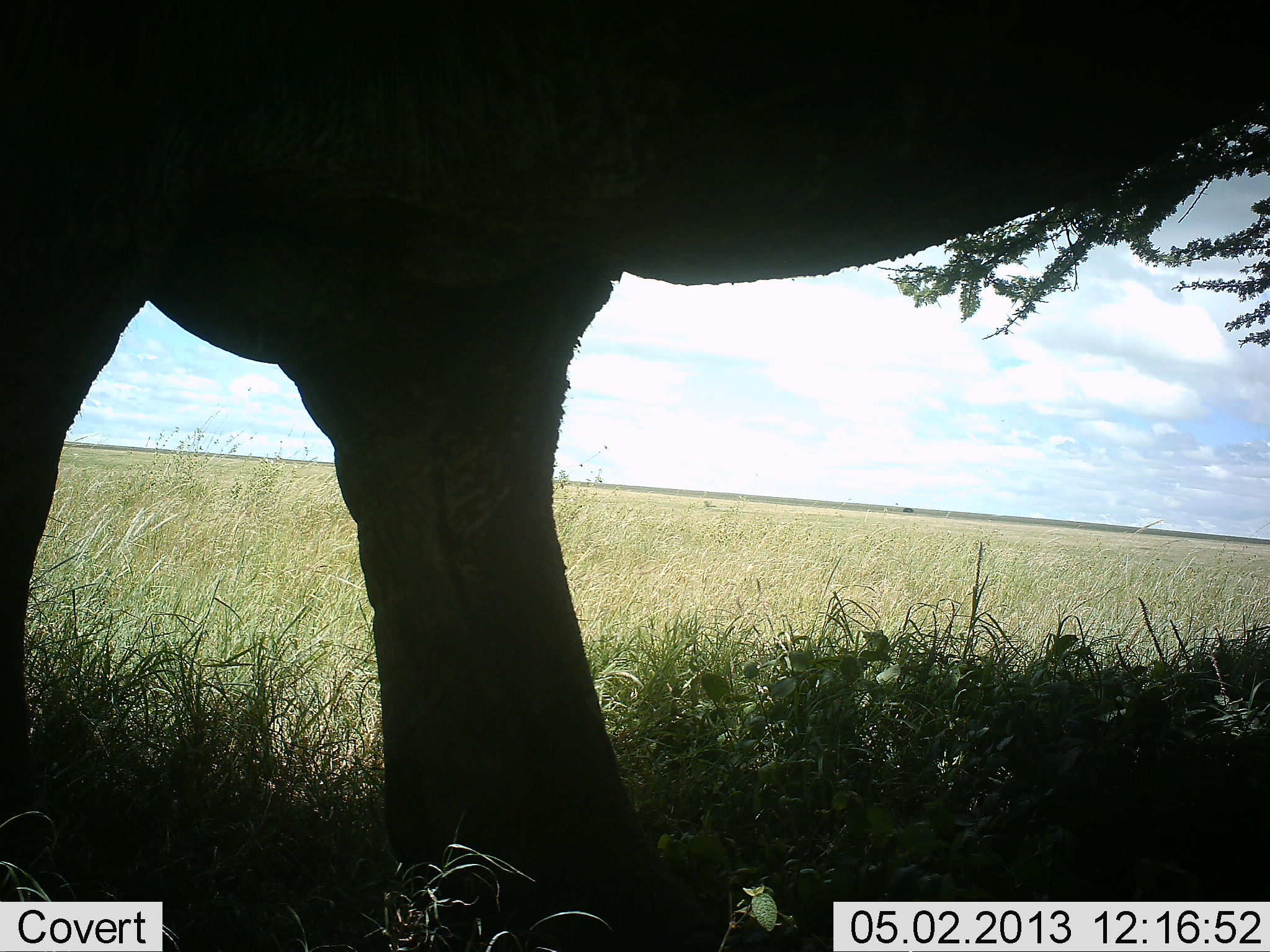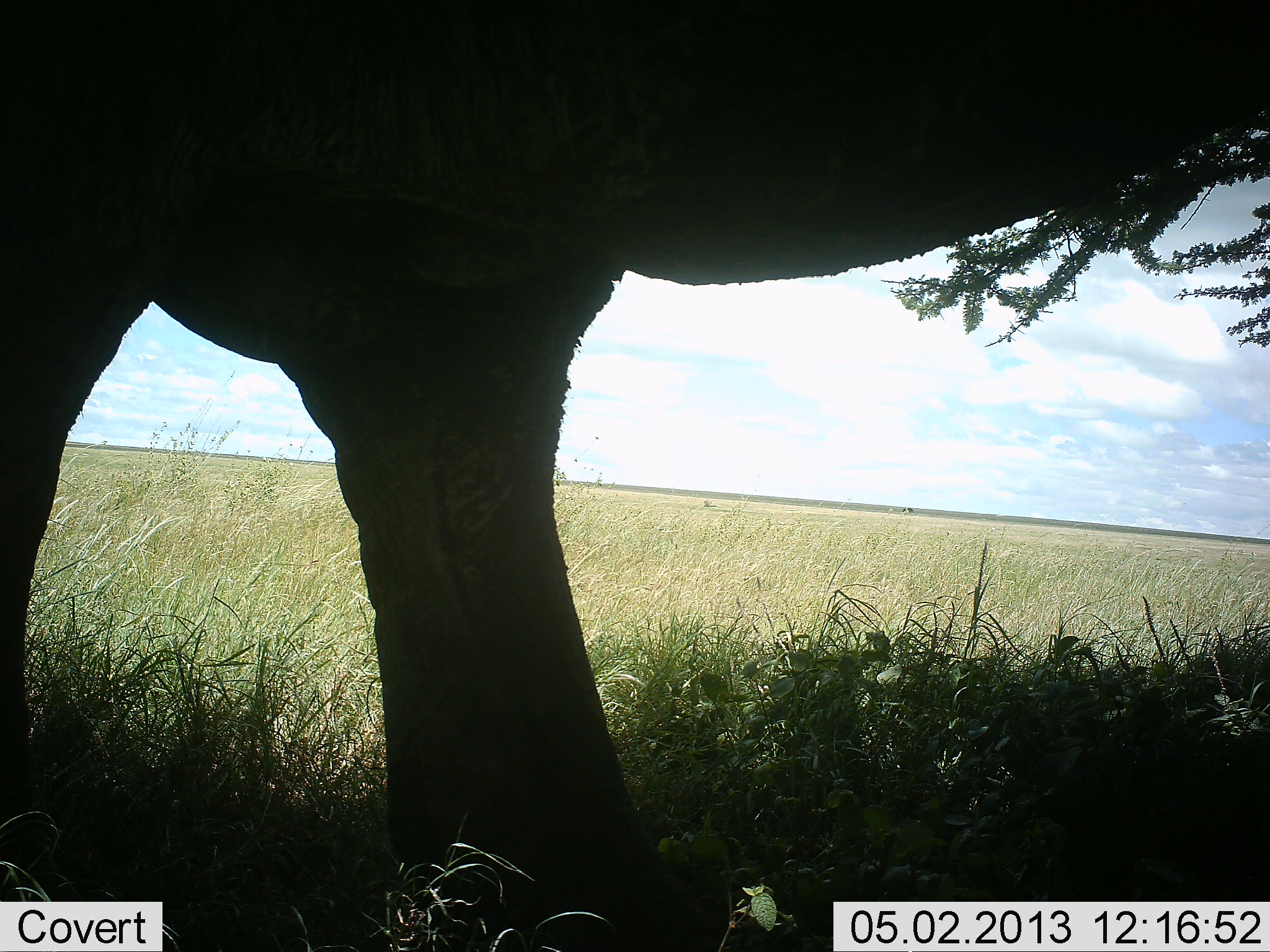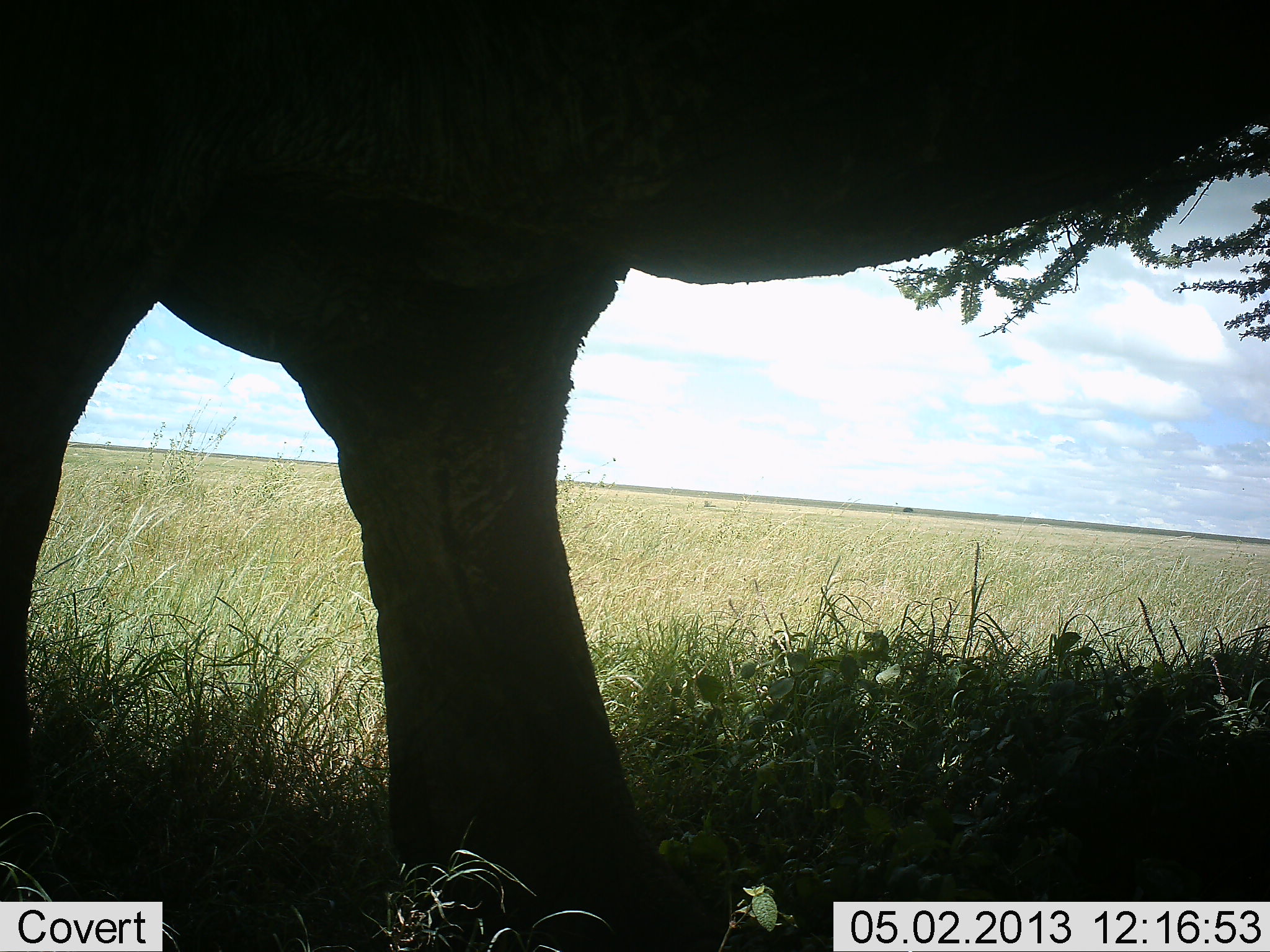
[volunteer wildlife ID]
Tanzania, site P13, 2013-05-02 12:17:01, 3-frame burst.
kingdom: Animalia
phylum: Chordata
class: Mammalia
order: Proboscidea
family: Elephantidae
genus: Loxodonta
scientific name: Loxodonta africana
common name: african bush elephant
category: elephant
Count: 1.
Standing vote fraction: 76%.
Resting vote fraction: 5%.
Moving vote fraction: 10%.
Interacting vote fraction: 0%.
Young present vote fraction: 0%.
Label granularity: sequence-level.